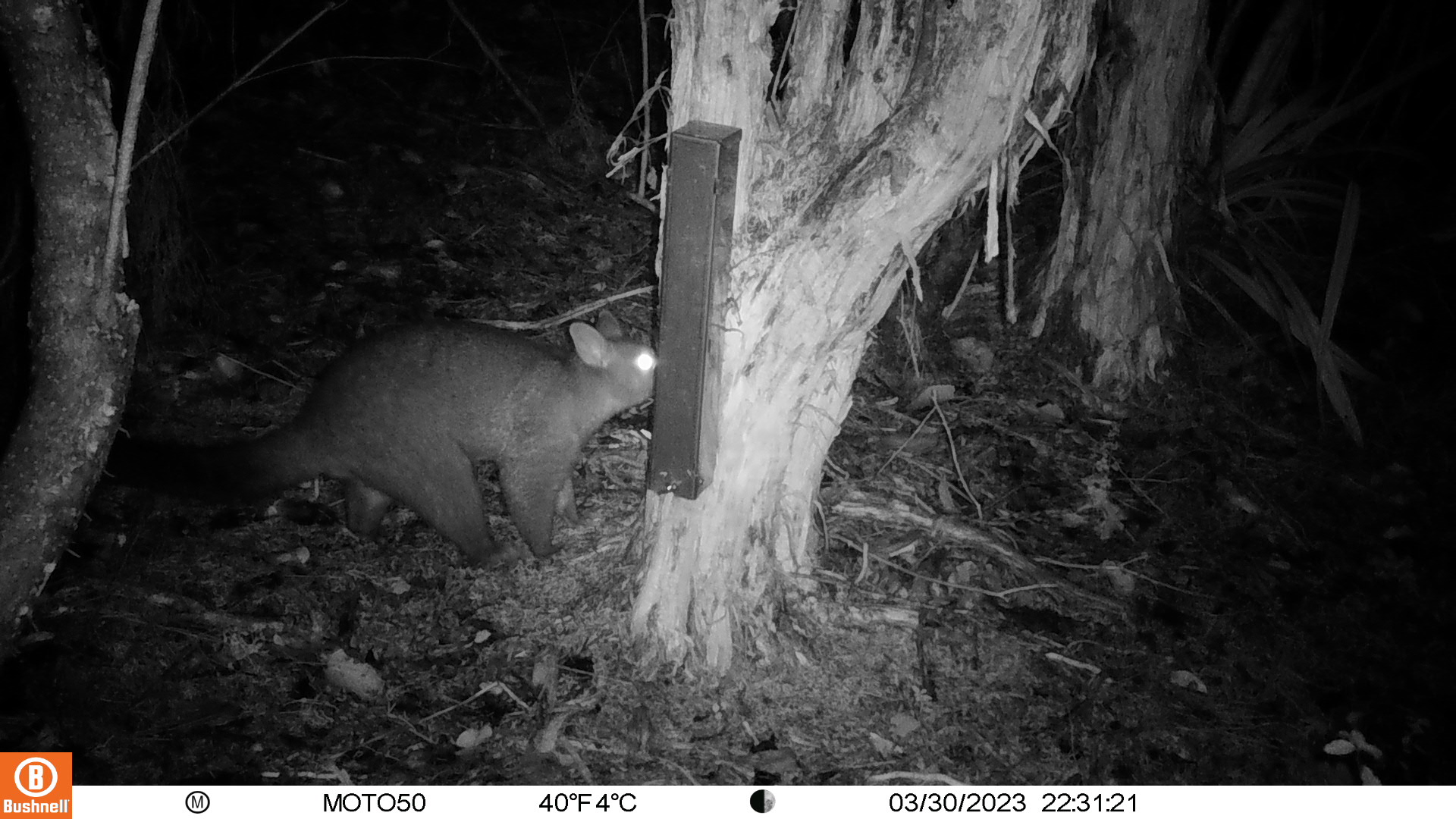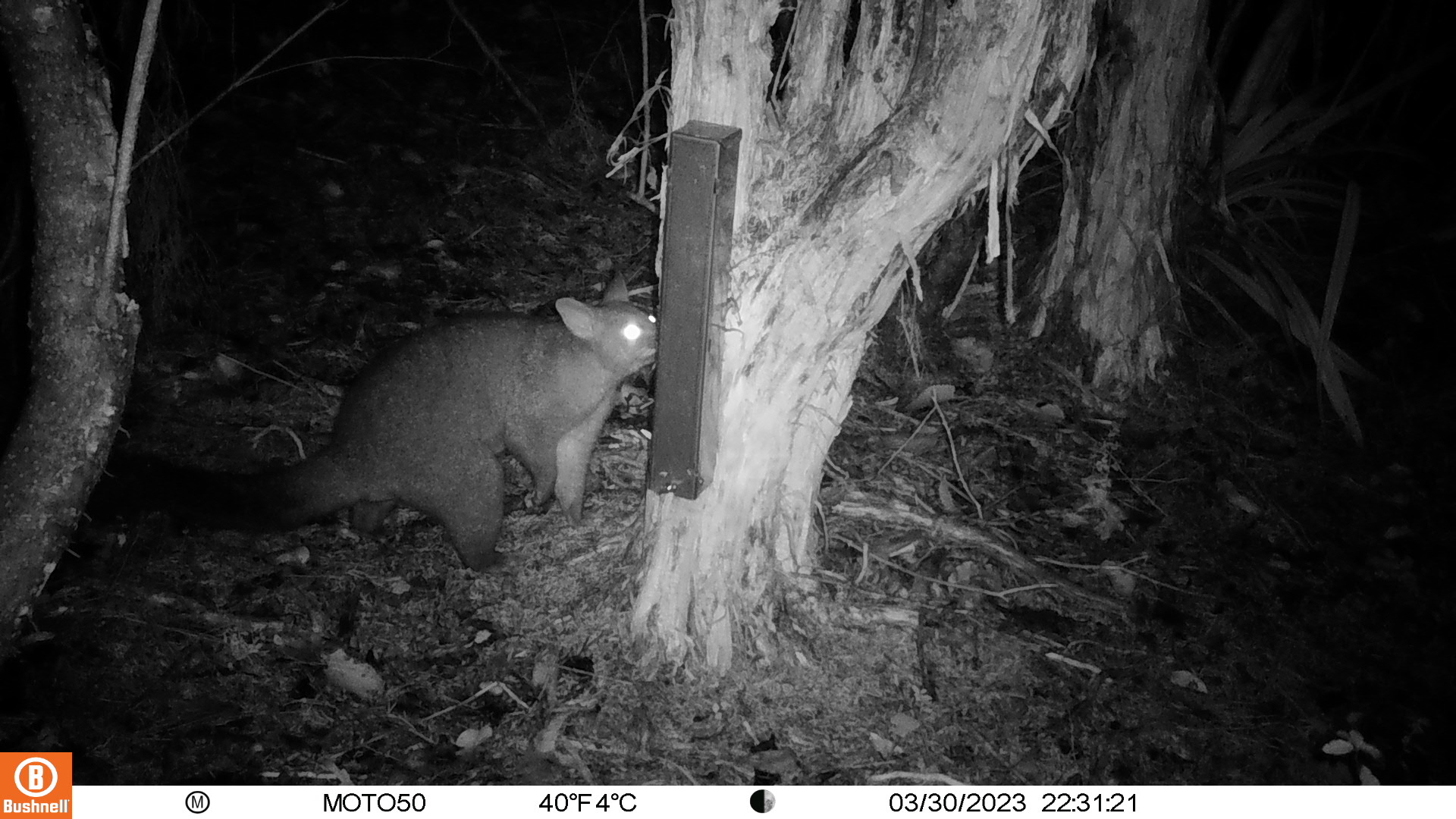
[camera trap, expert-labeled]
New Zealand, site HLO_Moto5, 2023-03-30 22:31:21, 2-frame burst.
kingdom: Animalia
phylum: Chordata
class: Mammalia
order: Diprotodontia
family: Phalangeridae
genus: Trichosurus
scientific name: Trichosurus vulpecula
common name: common brushtail possum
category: possum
Possum (common brushtail possum) (Trichosurus vulpecula).